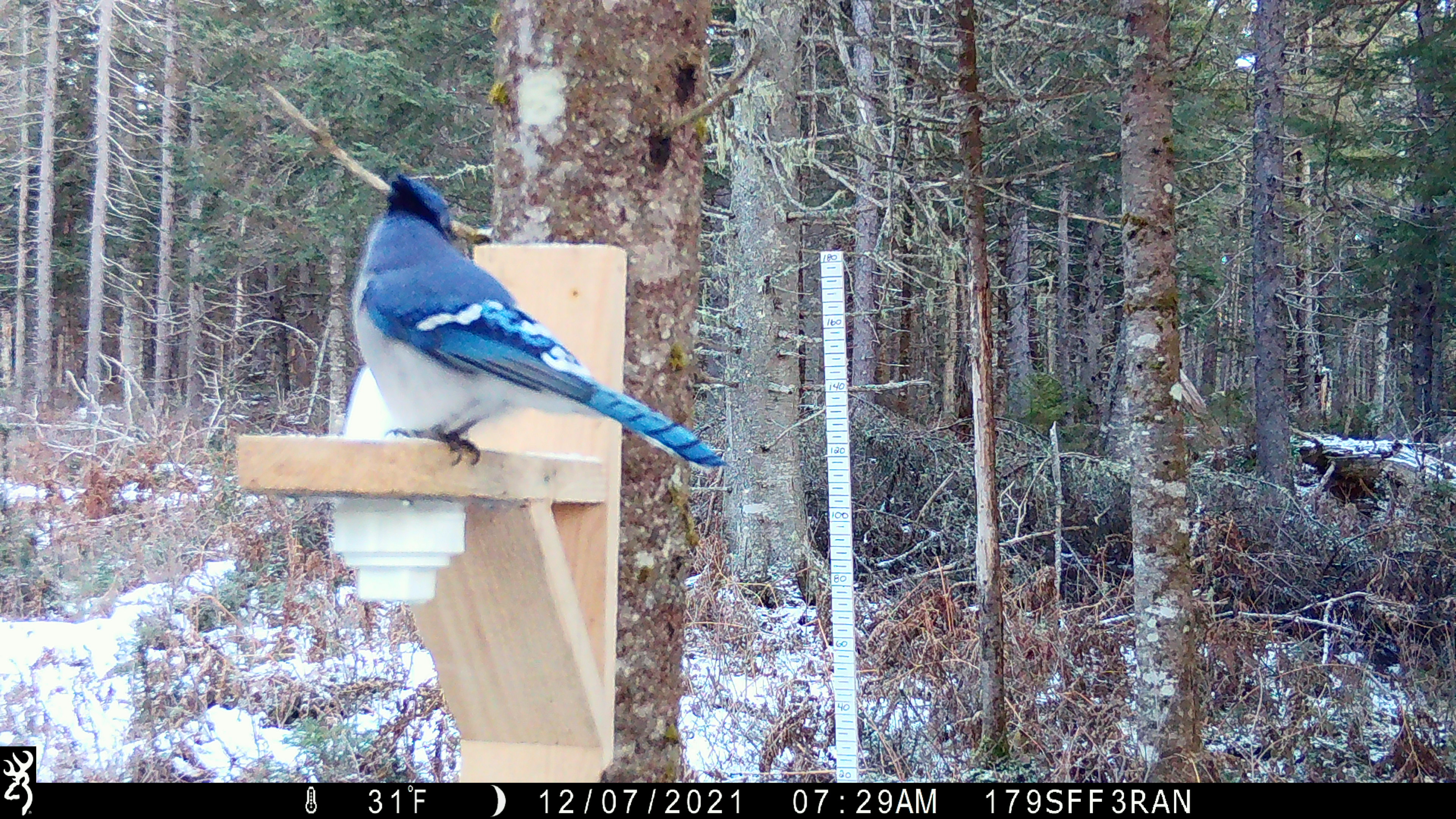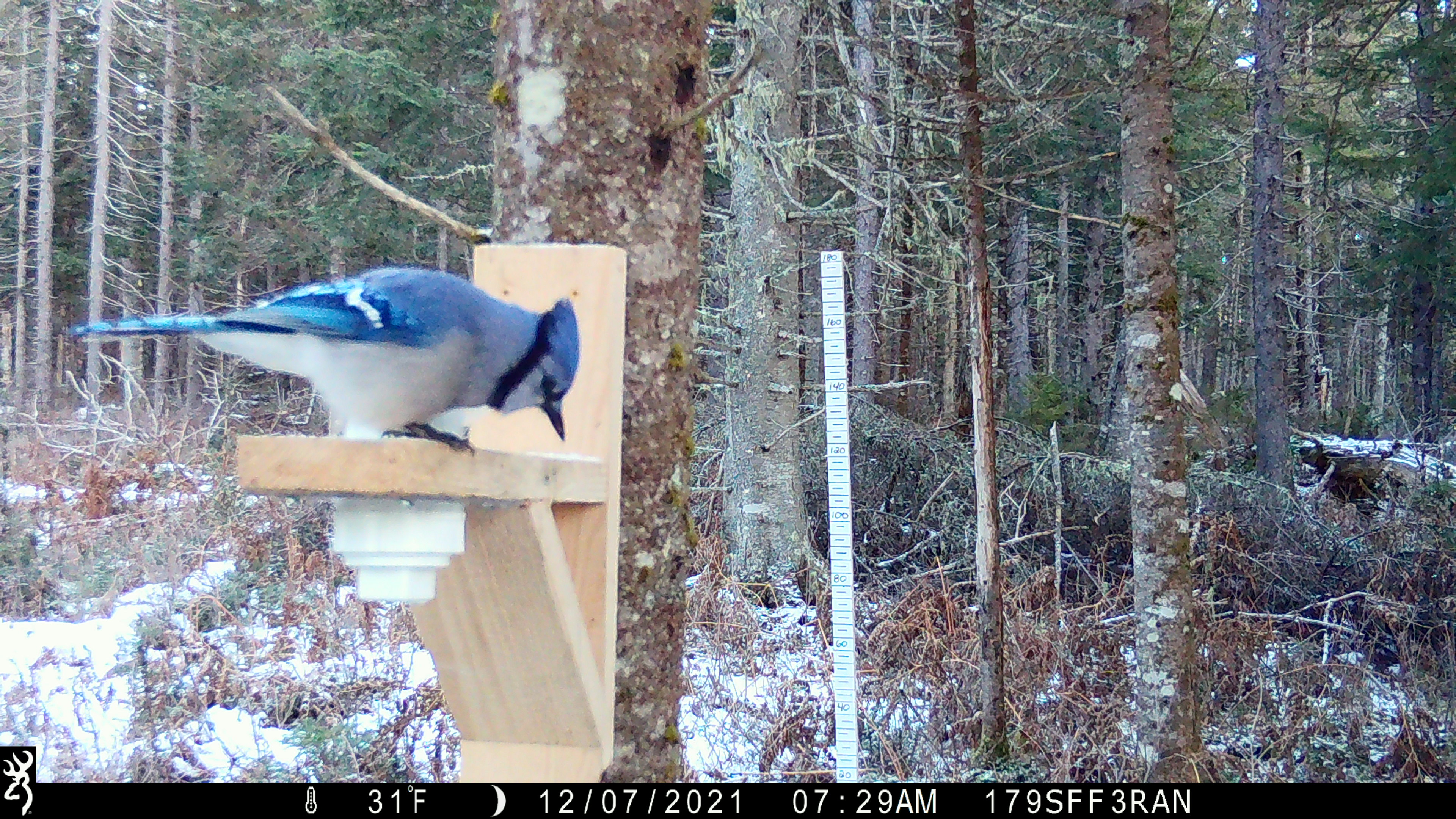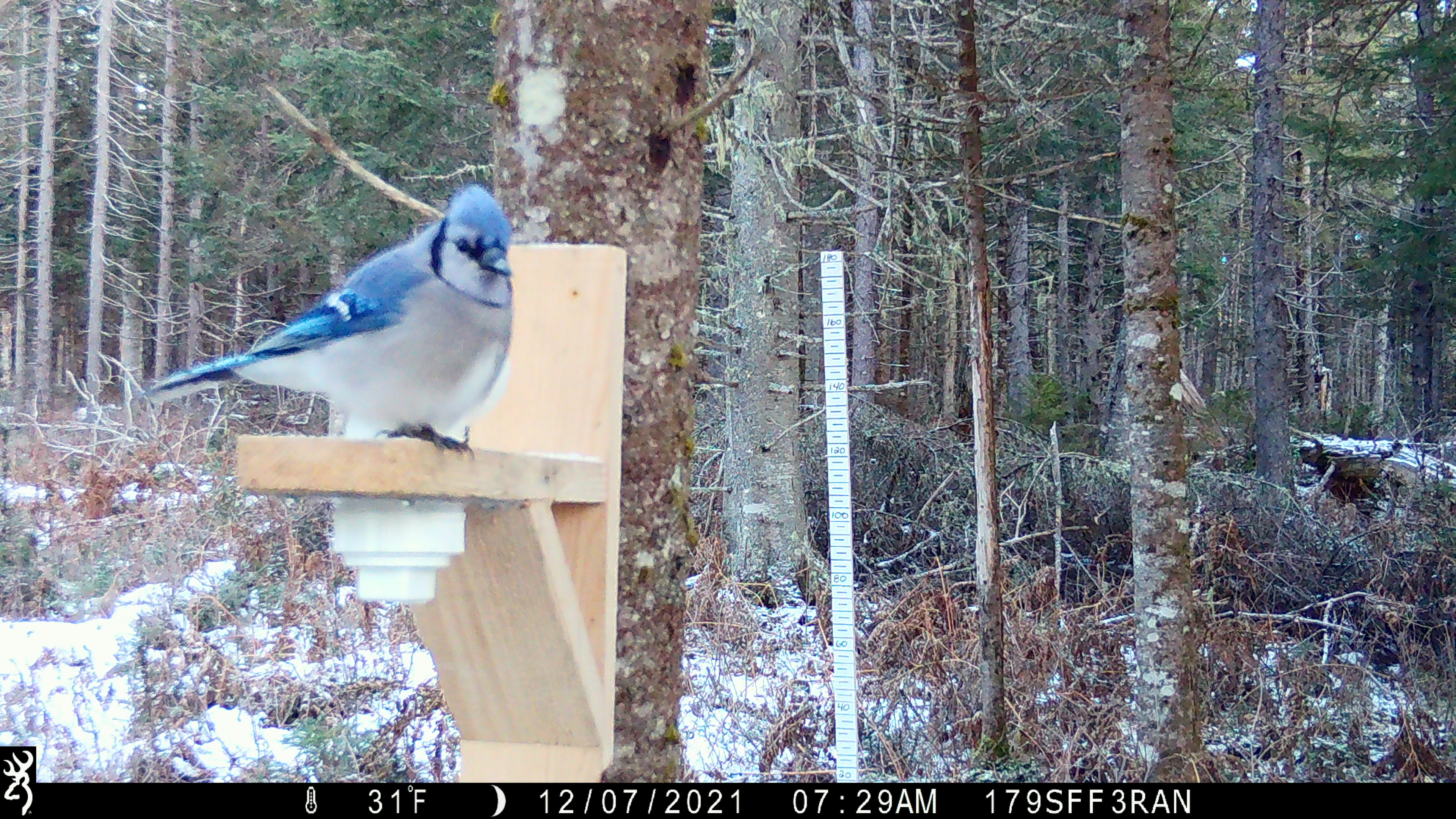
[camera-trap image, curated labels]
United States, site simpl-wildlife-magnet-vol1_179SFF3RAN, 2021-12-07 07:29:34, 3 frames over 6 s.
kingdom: Animalia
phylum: Chordata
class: Aves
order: Passeriformes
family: Corvidae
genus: Cyanocitta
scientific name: Cyanocitta cristata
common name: blue jay